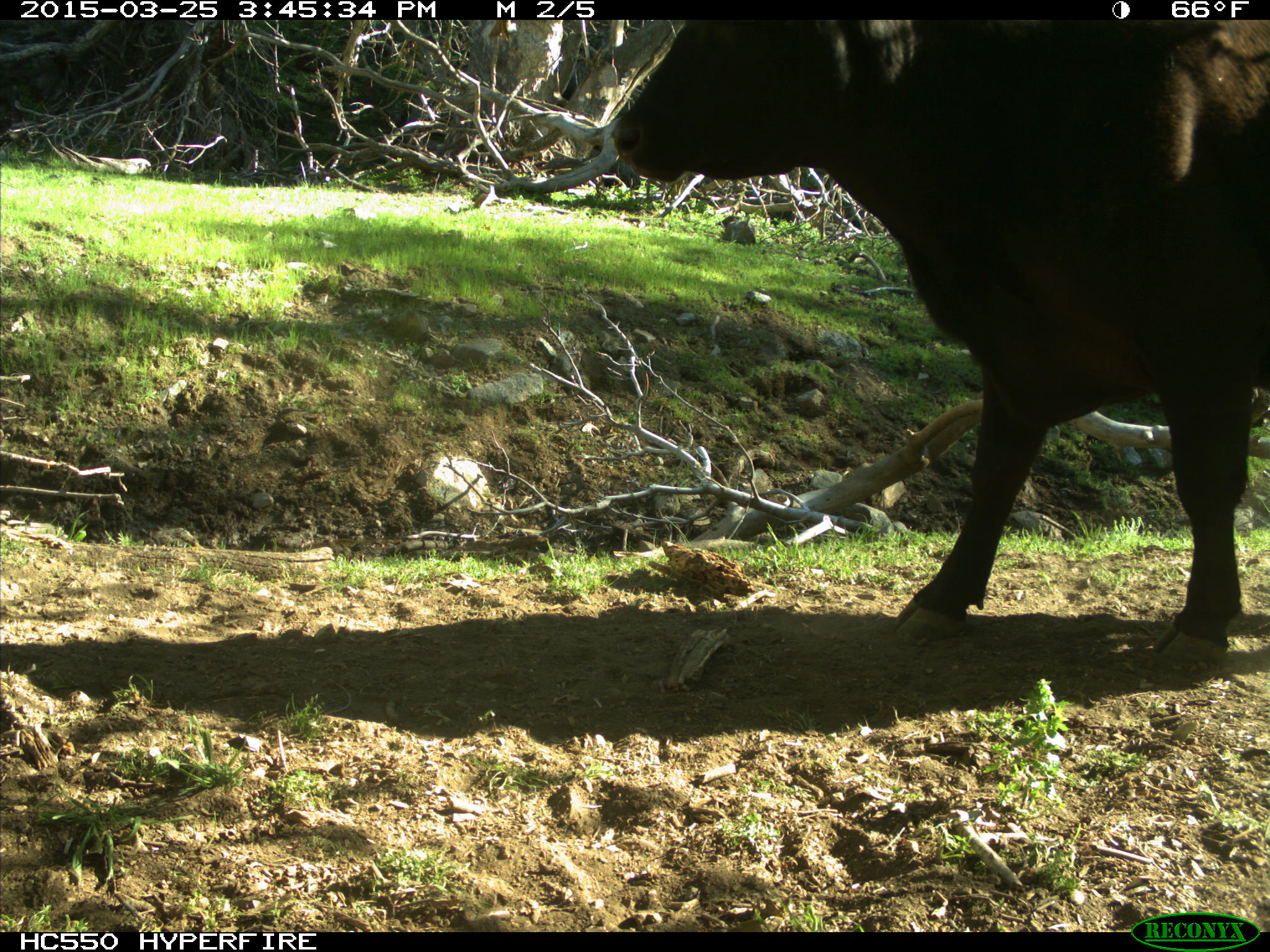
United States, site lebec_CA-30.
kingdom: Animalia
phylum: Chordata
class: Mammalia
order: Artiodactyla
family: Bovidae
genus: Bos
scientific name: Bos taurus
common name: domestic cow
Bos taurus (domestic cow).